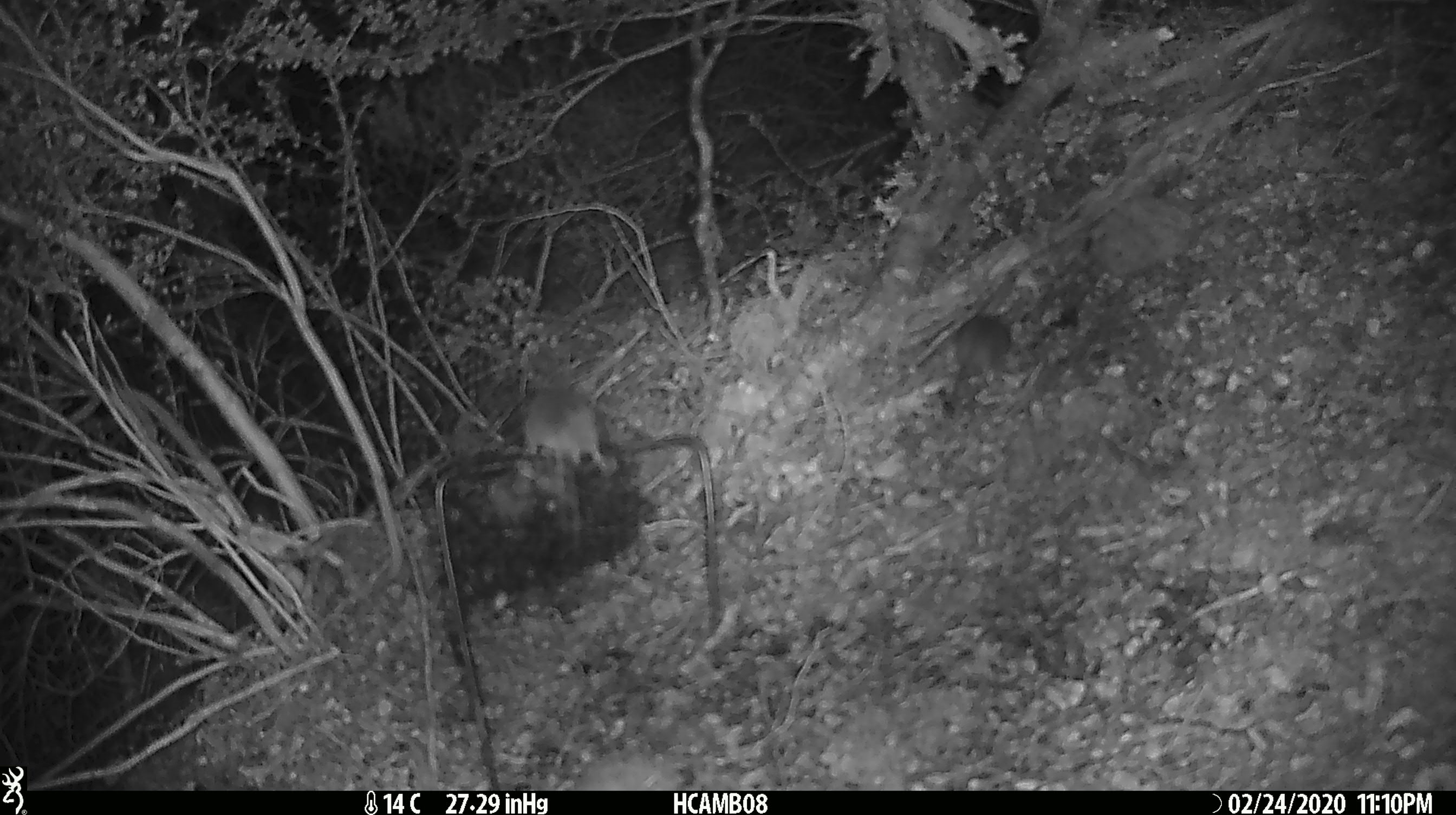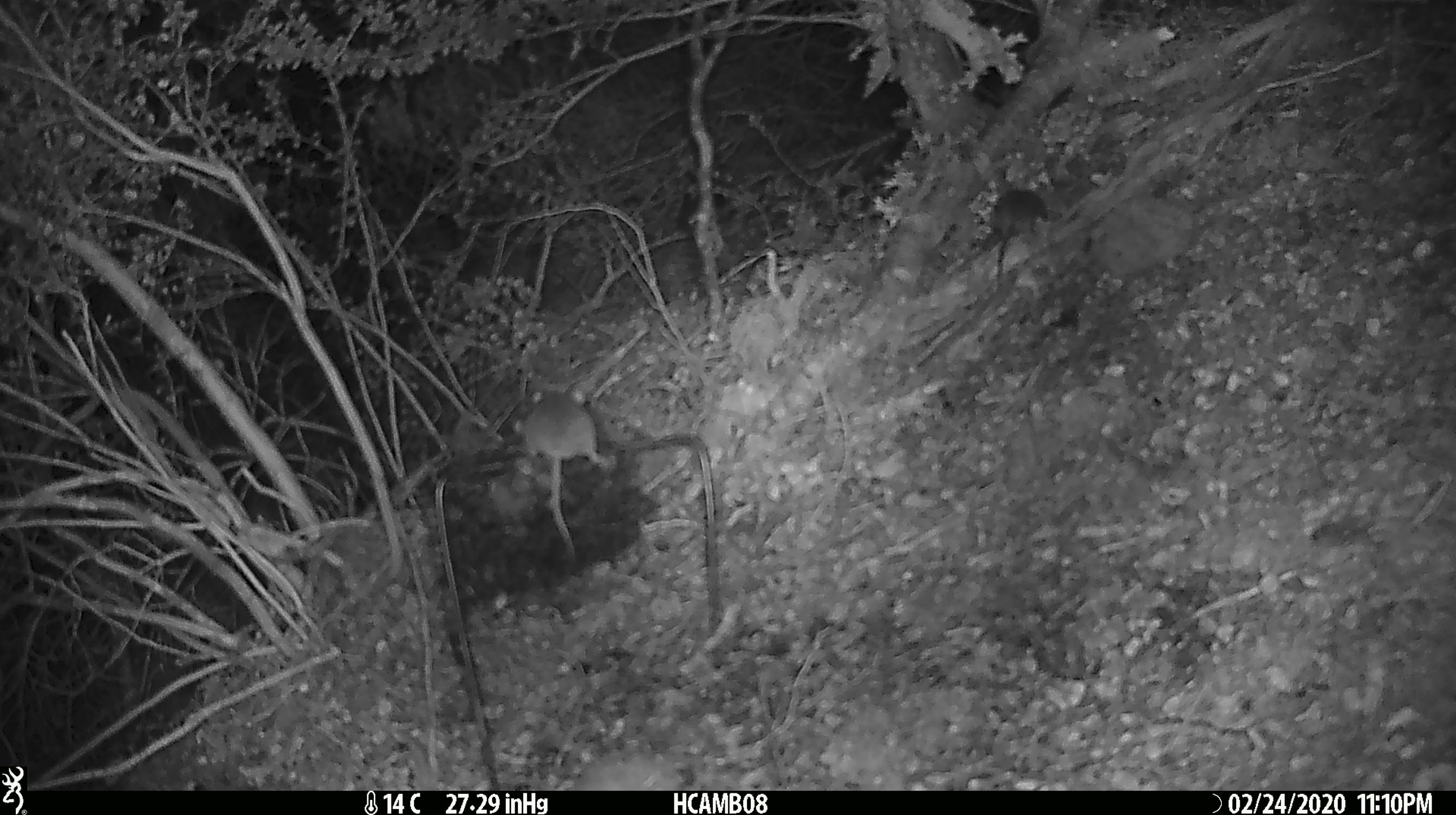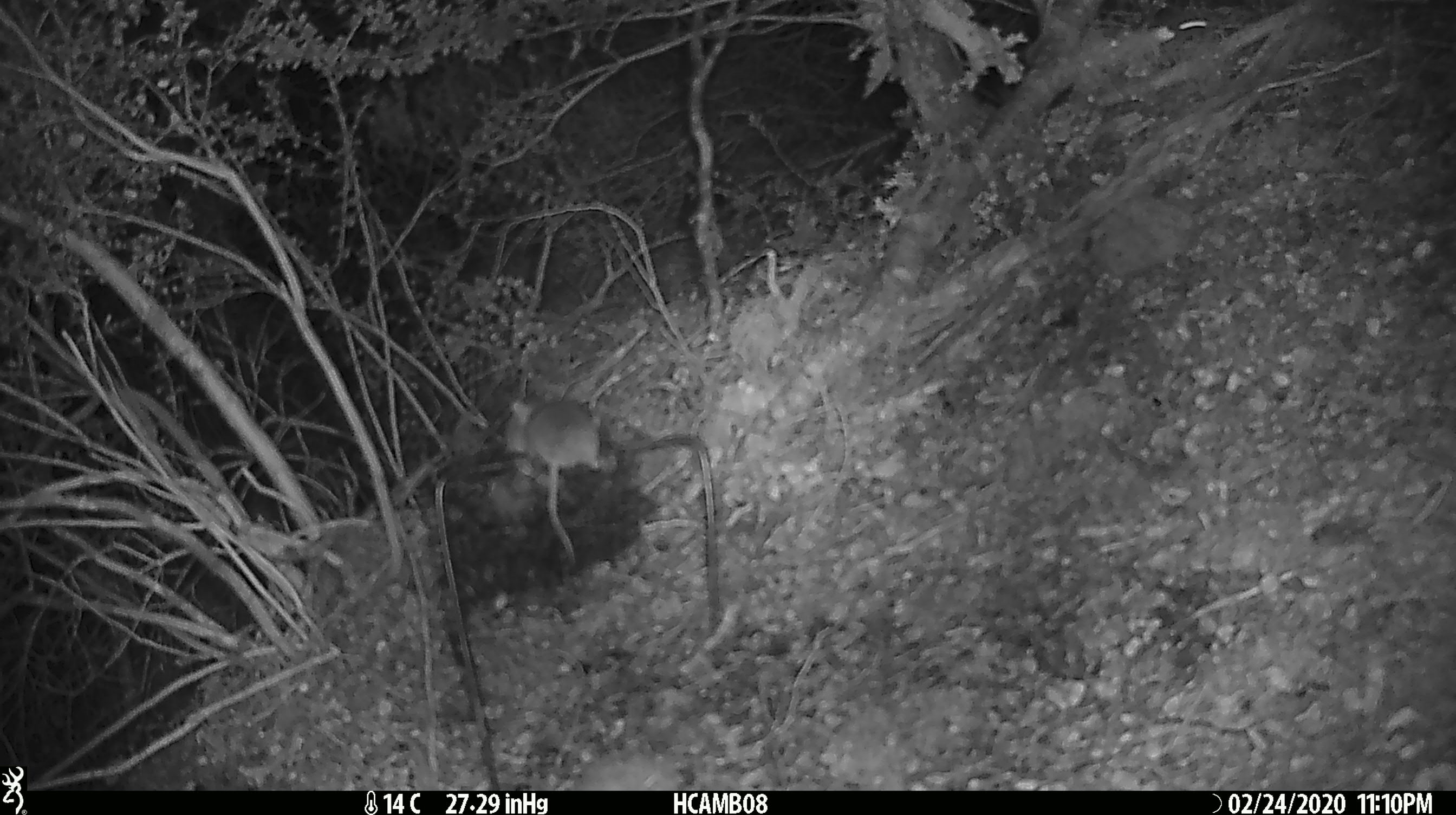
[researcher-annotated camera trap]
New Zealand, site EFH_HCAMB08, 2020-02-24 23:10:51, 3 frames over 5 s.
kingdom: Animalia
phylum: Chordata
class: Mammalia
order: Rodentia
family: Muridae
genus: Mus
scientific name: Mus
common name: mouse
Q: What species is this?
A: Mouse (Mus).